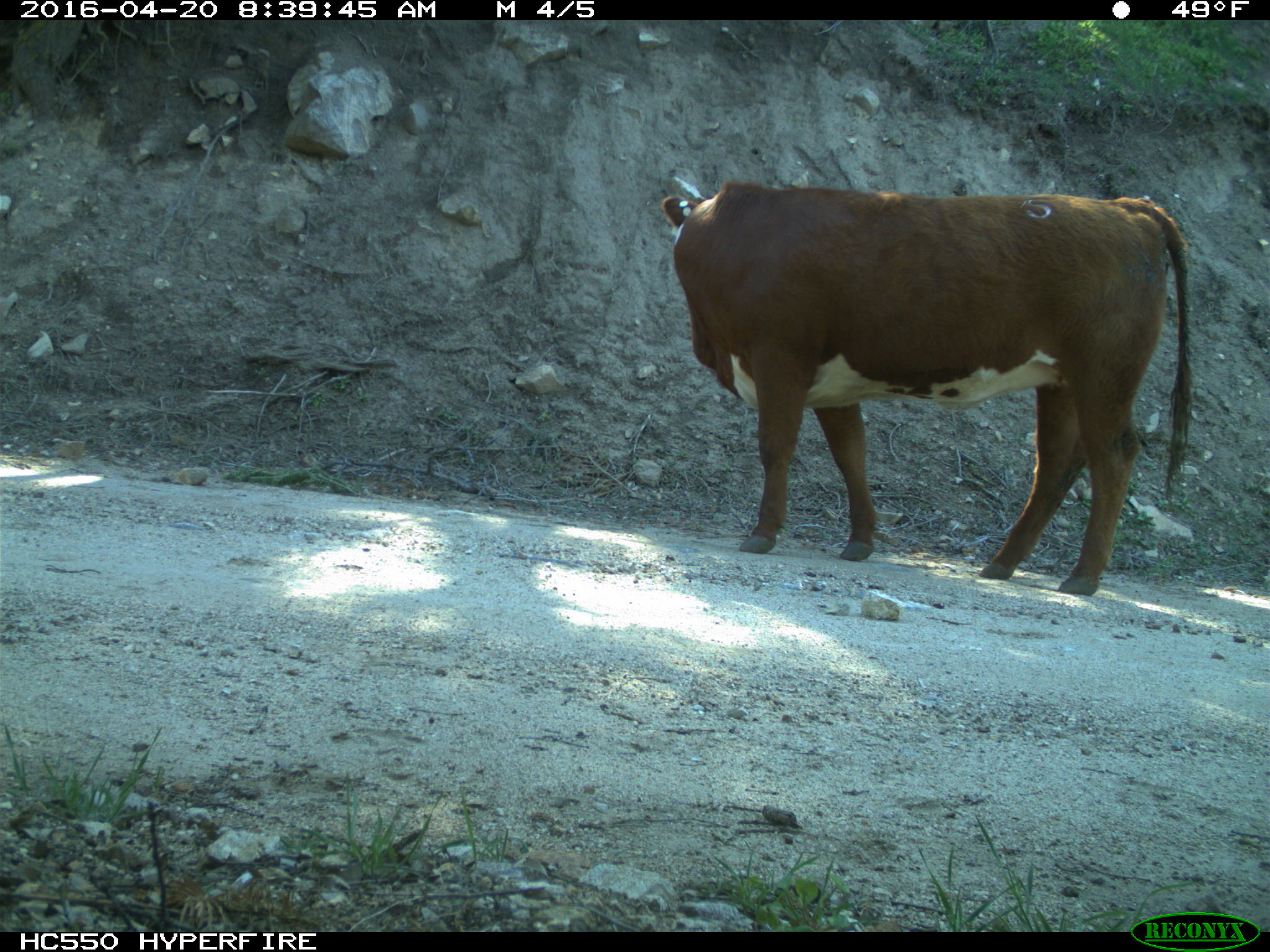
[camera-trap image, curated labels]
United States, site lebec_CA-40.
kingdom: Animalia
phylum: Chordata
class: Mammalia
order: Artiodactyla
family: Bovidae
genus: Bos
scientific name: Bos taurus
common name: domestic cow